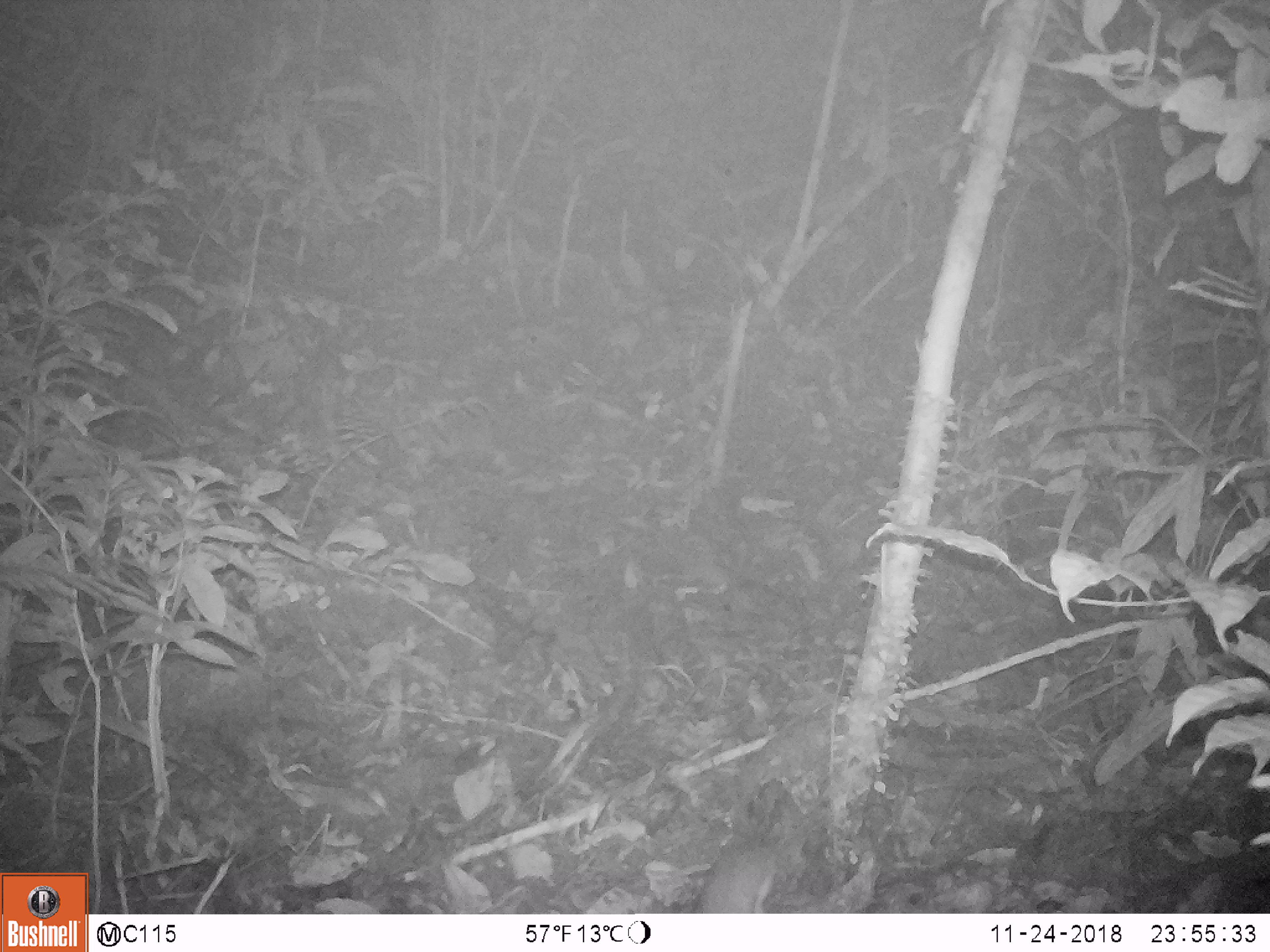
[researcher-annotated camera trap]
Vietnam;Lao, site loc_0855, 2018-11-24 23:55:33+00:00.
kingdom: Animalia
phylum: Chordata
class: Mammalia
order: Rodentia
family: Muridae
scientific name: Muridae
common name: old-world mice and rats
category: unidentified murid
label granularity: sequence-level